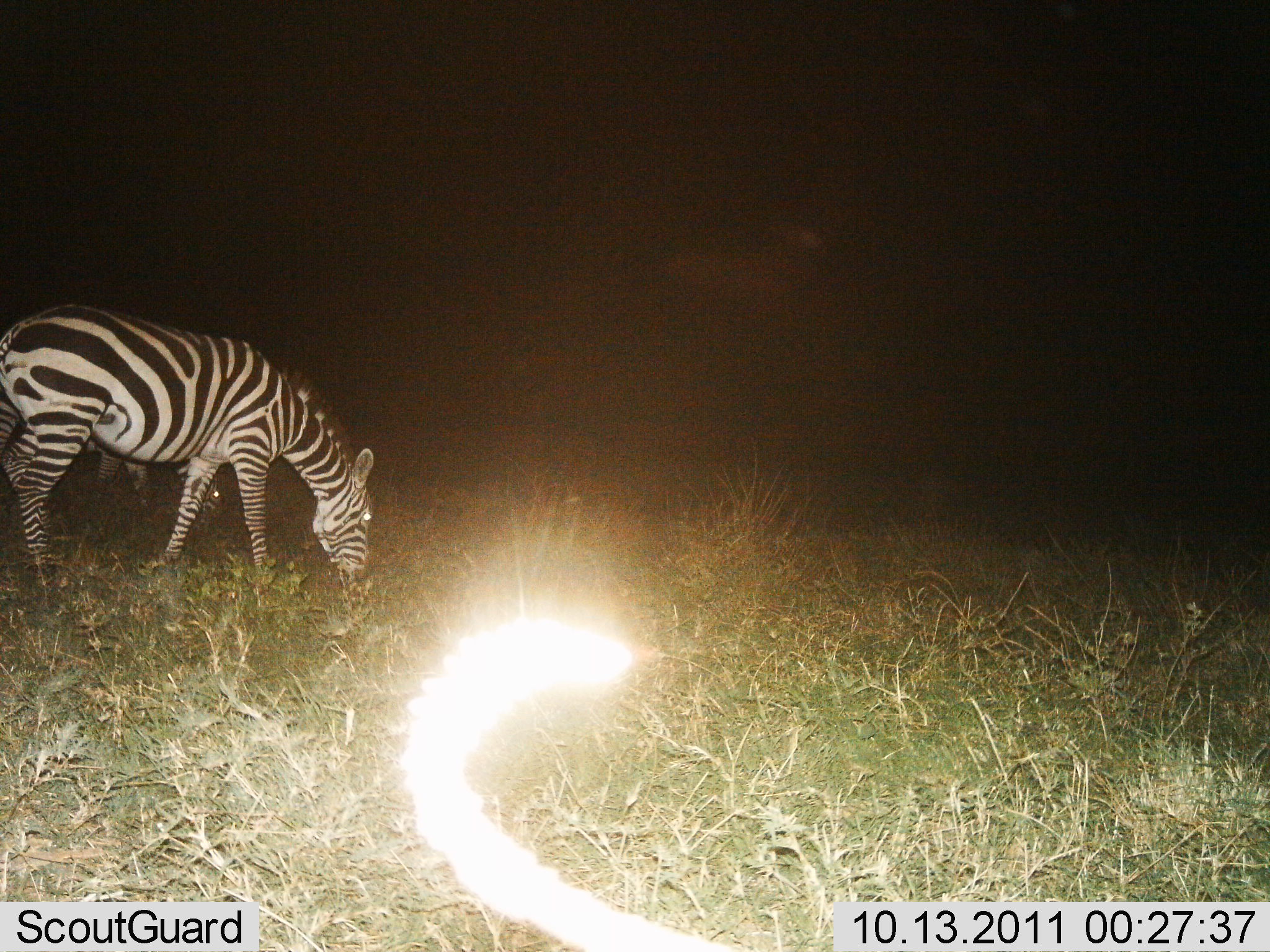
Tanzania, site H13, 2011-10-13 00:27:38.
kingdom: Animalia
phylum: Chordata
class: Mammalia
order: Perissodactyla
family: Equidae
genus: Equus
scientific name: Equus quagga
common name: plains zebra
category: zebra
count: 1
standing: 27%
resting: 0%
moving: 0%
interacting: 0%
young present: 0%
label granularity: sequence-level